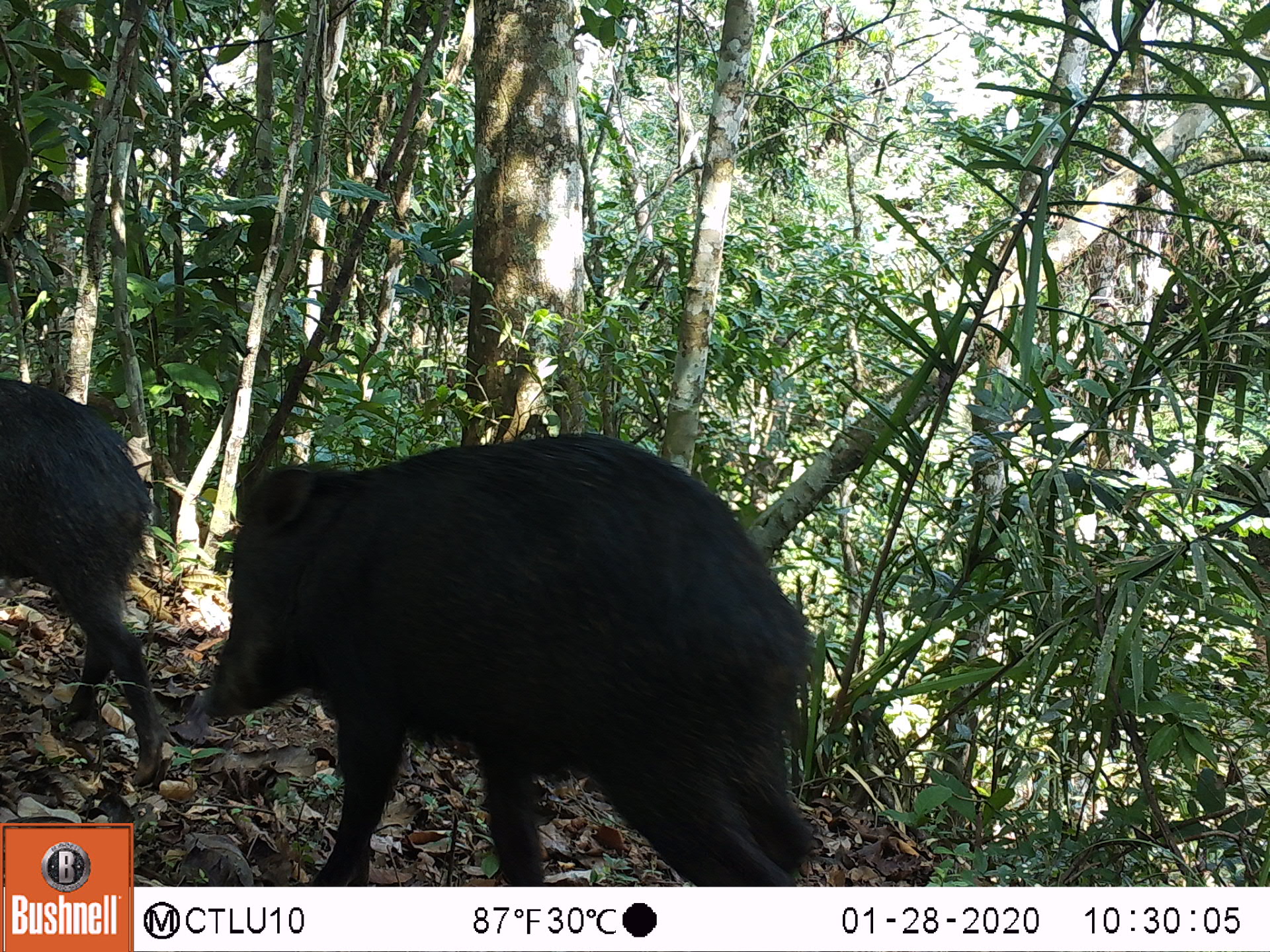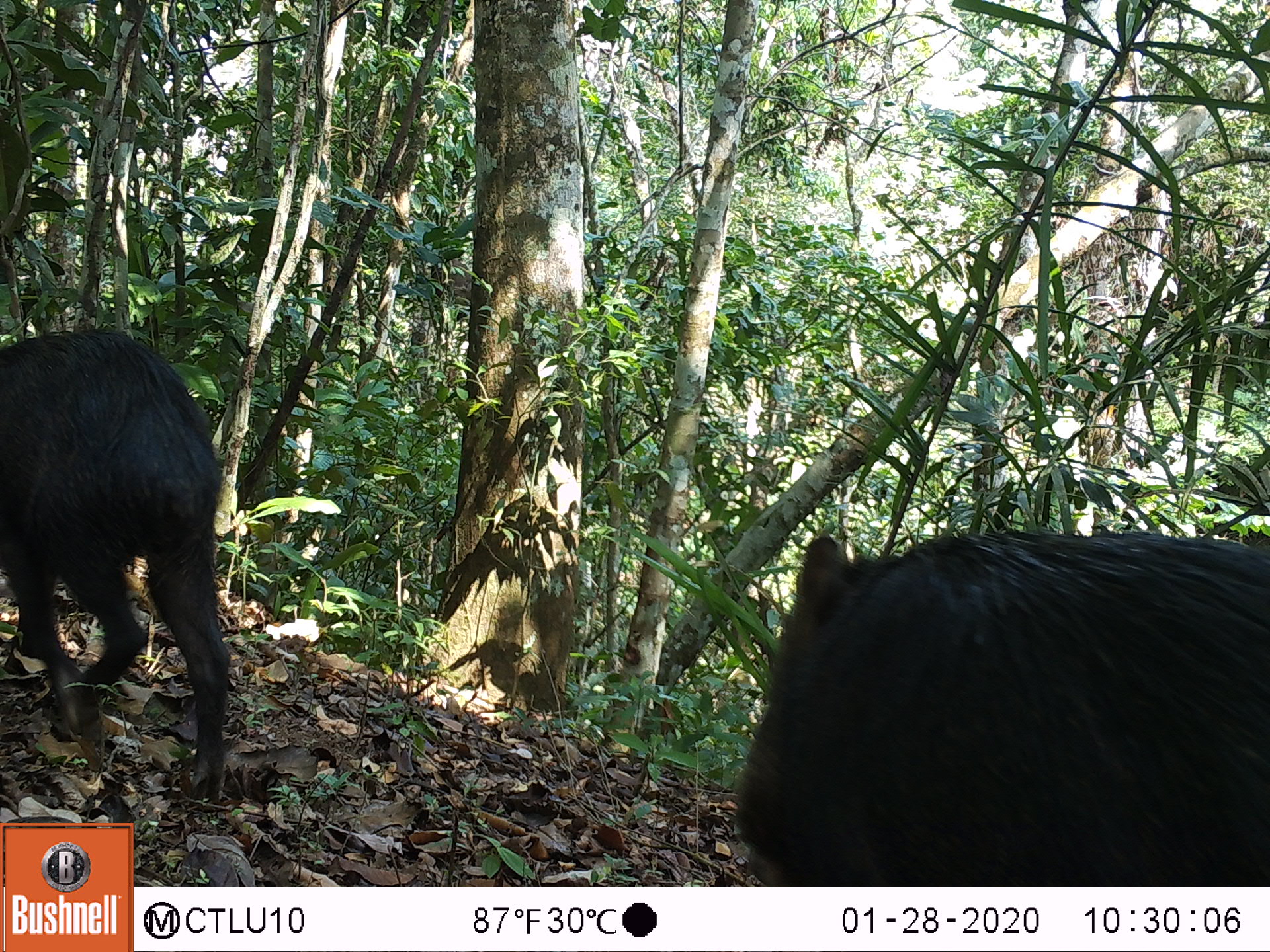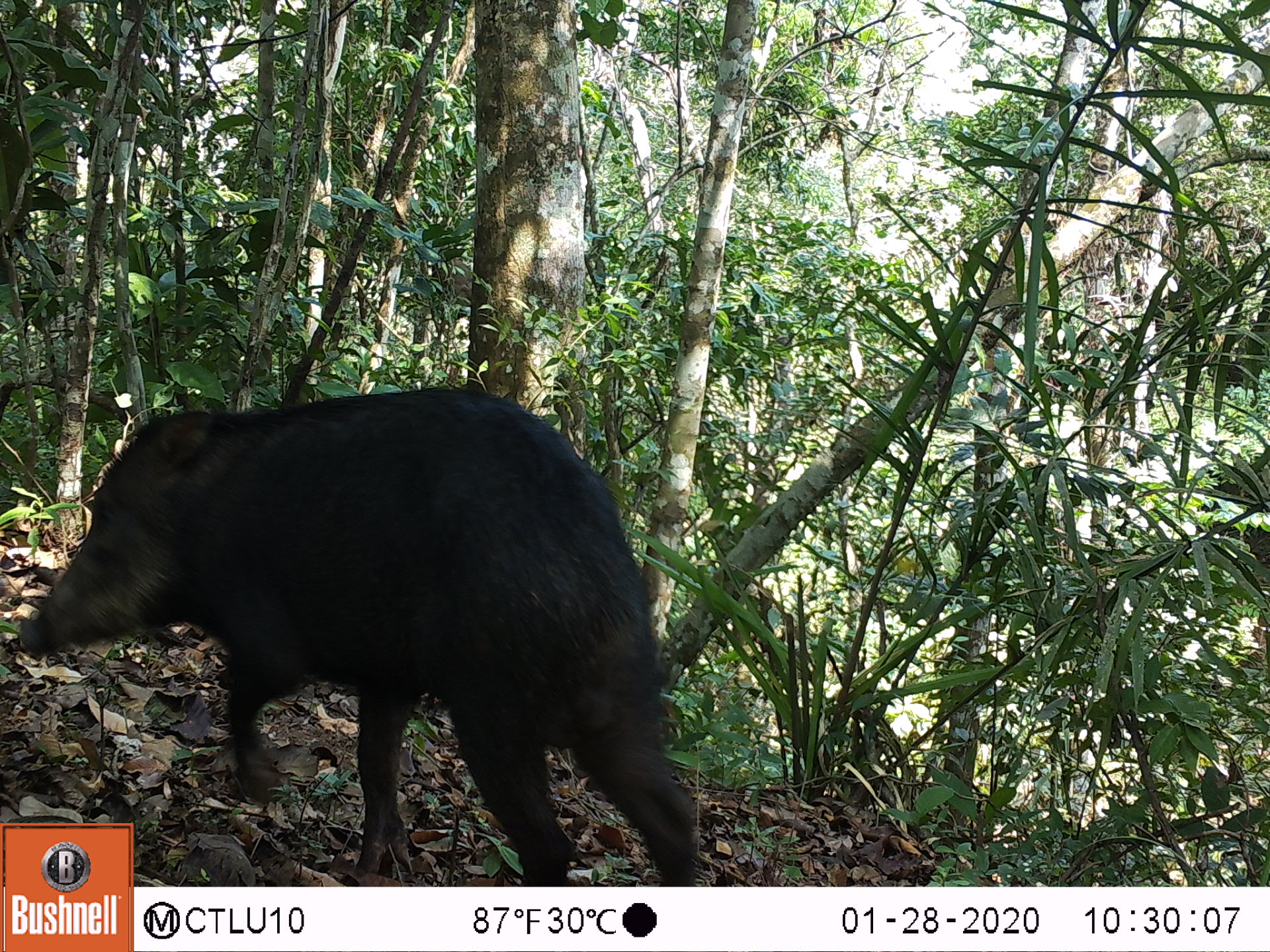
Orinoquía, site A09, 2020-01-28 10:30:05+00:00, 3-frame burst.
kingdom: Animalia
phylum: Chordata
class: Mammalia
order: Artiodactyla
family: Tayassuidae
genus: Tayassu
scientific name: Tayassu pecari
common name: white-lipped peccary